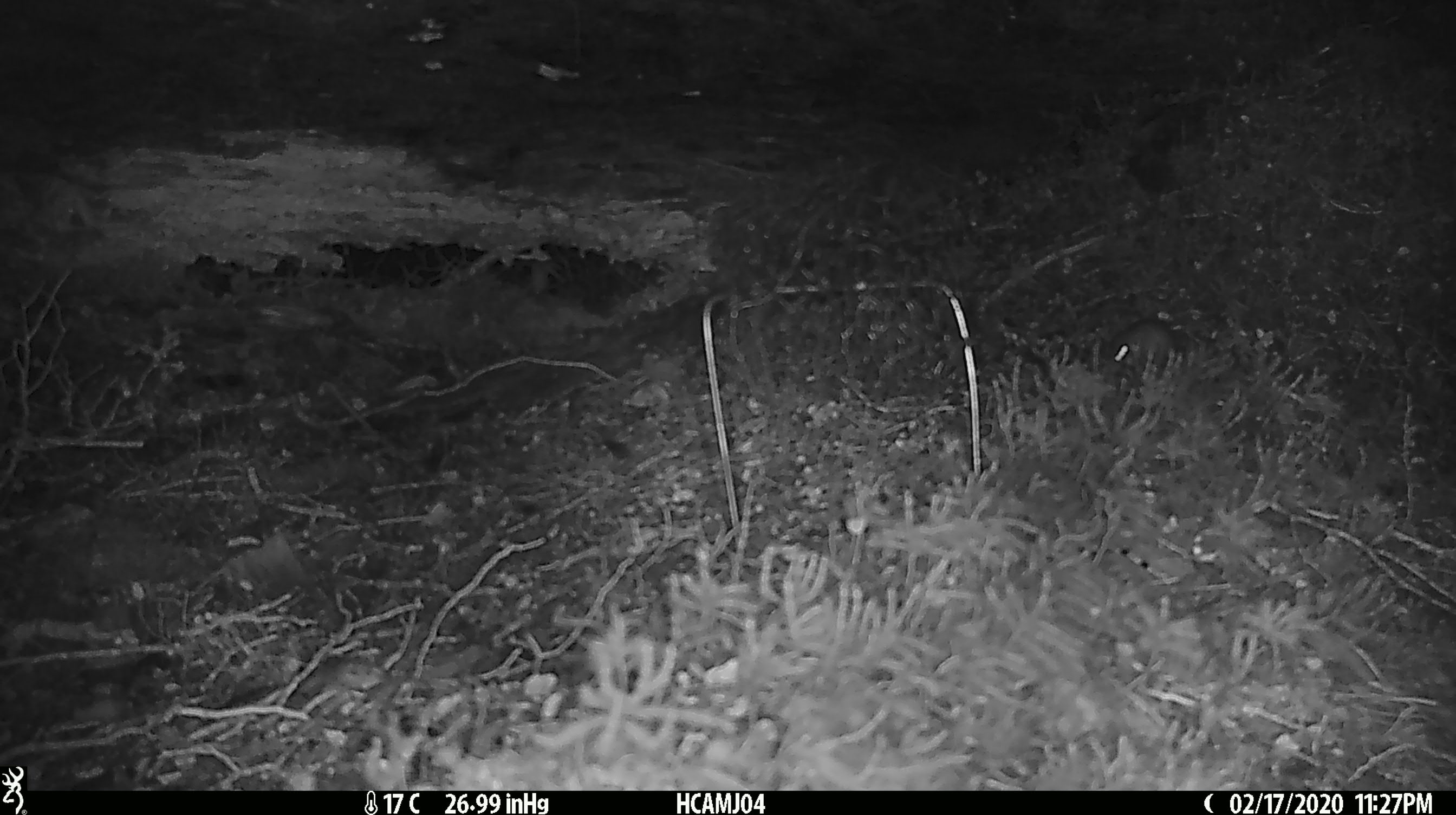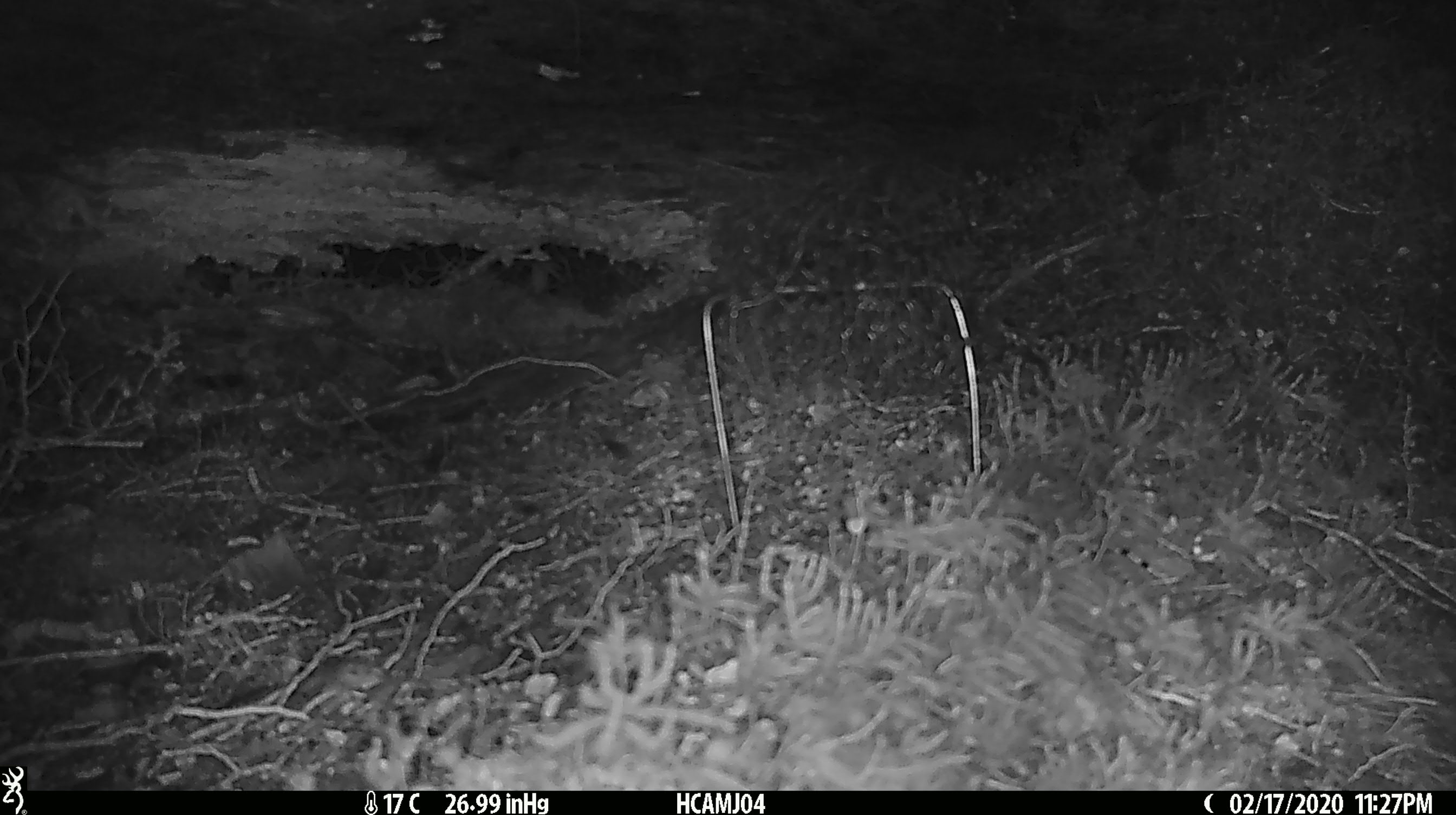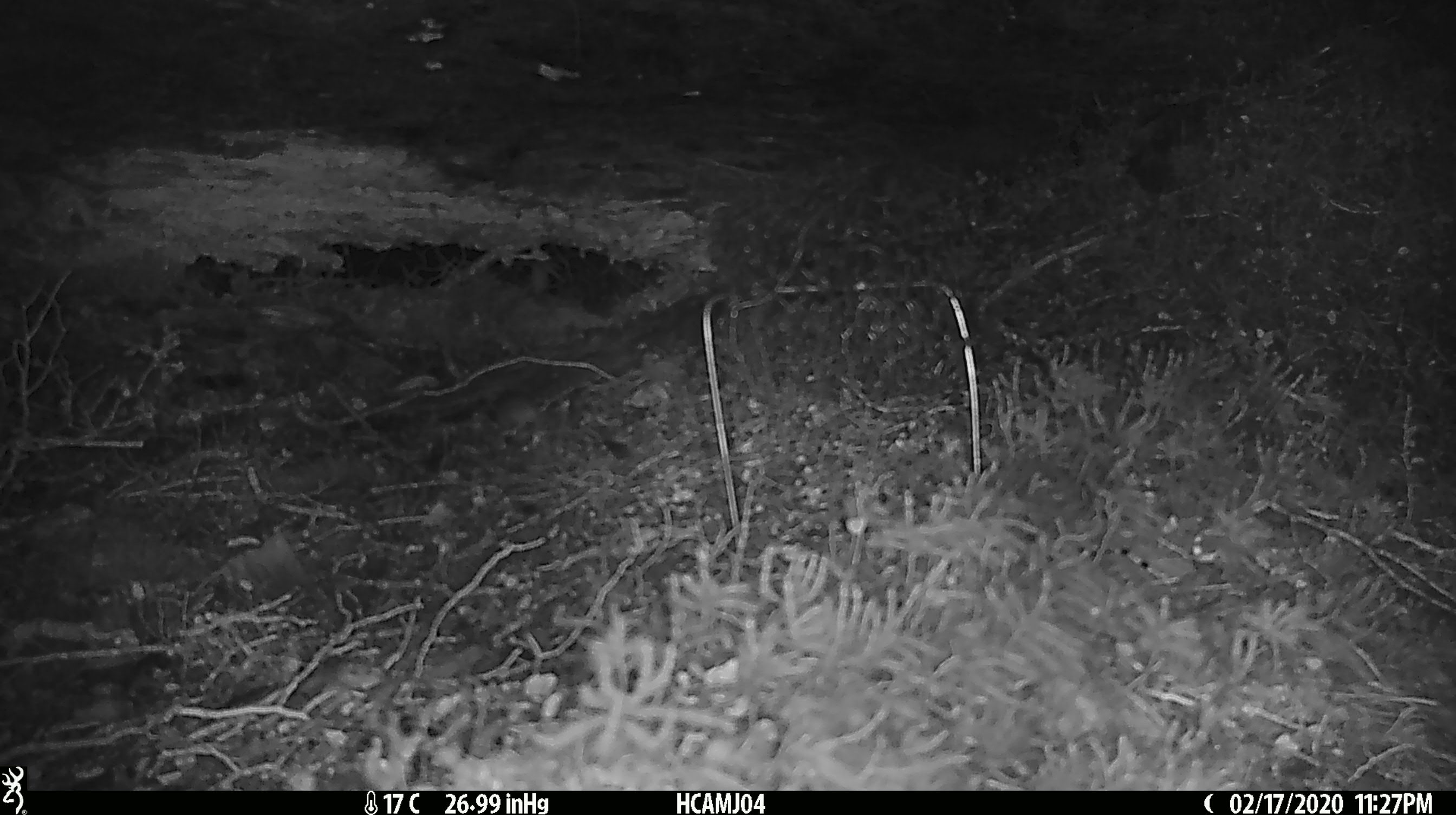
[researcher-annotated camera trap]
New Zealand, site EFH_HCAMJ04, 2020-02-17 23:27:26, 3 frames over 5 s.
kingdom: Animalia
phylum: Chordata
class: Mammalia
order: Rodentia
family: Muridae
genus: Mus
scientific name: Mus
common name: mouse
Mouse (Mus).